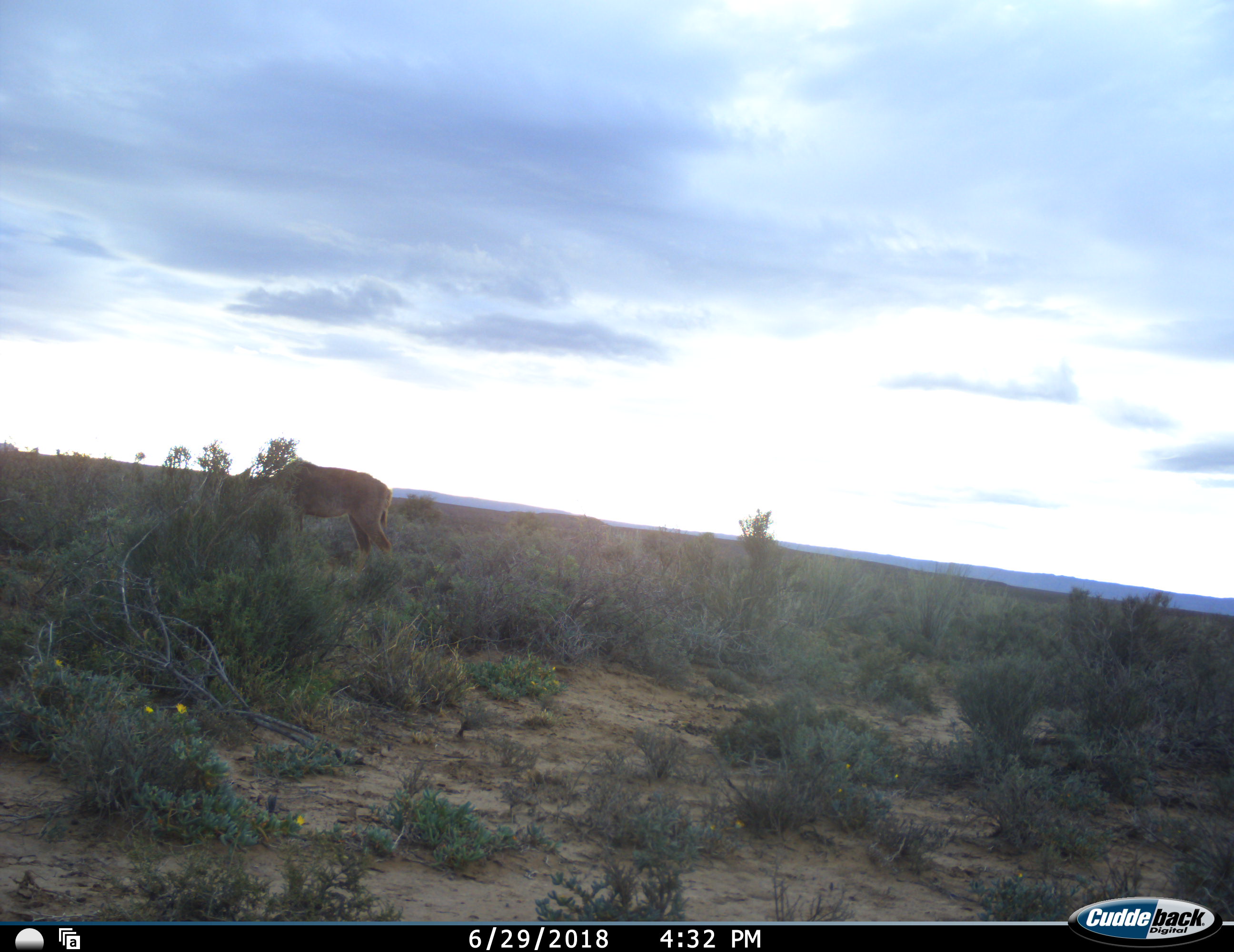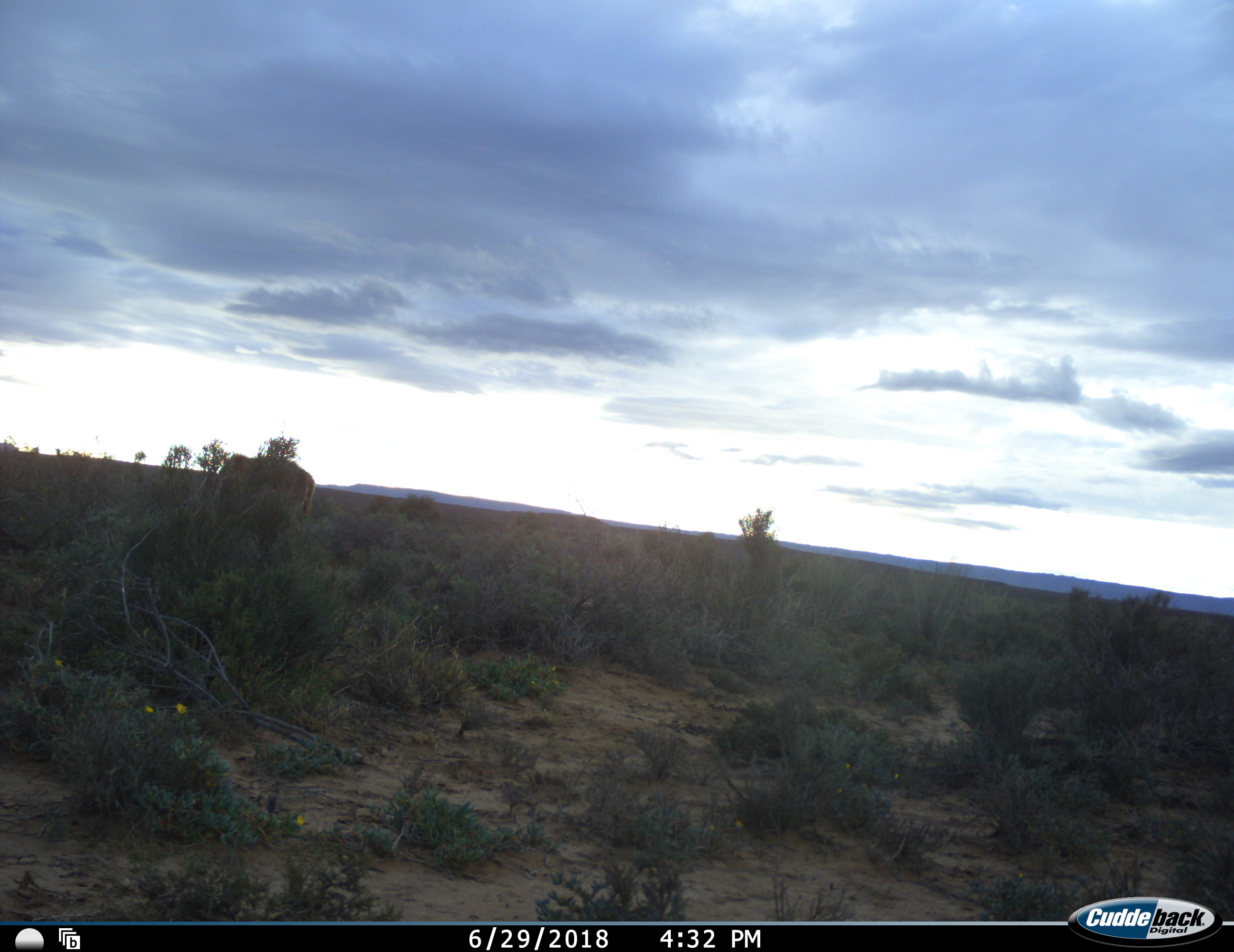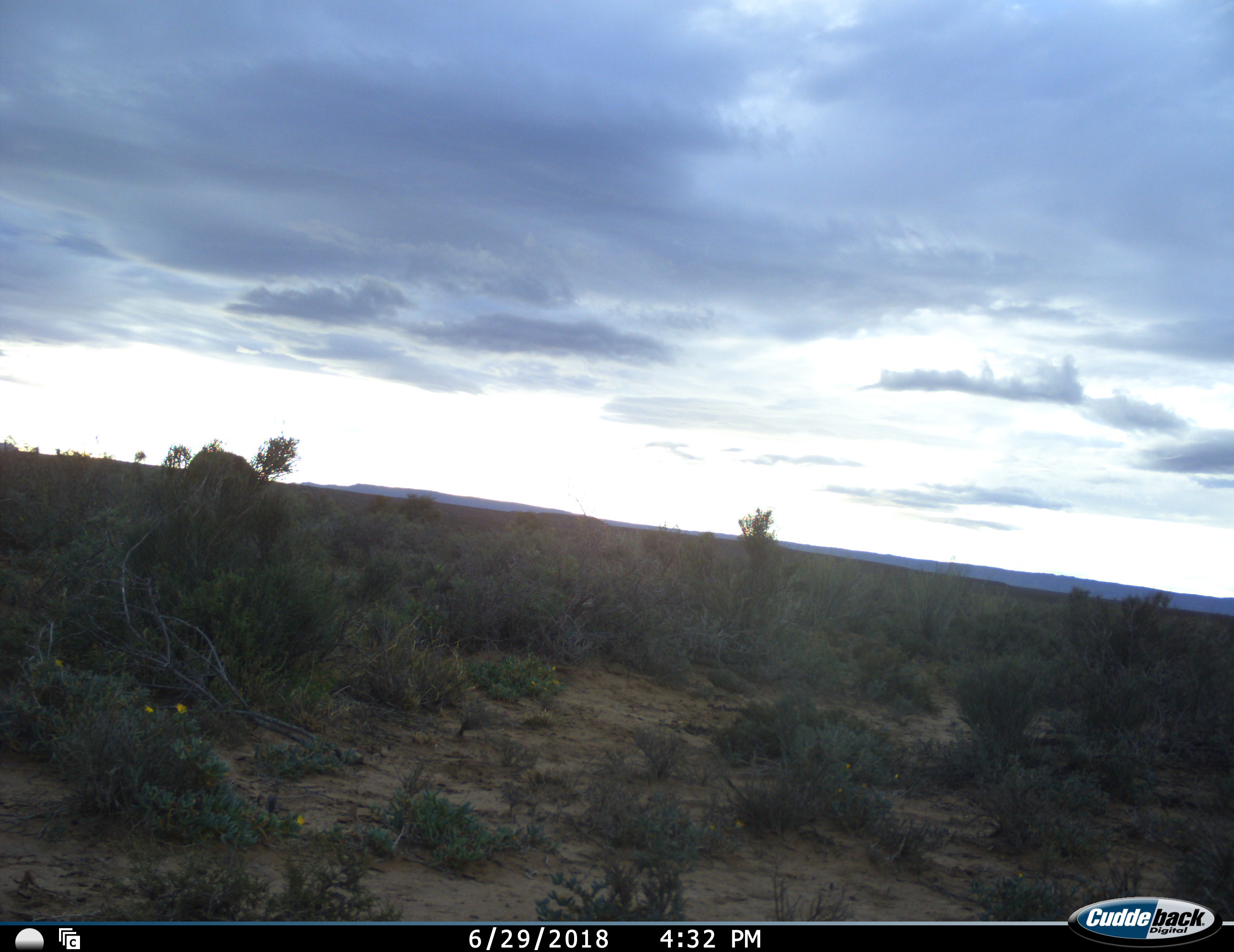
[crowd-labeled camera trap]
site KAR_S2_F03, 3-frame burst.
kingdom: Animalia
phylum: Chordata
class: Mammalia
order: Artiodactyla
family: Bovidae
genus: Tragelaphus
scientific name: Tragelaphus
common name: kudu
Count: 1.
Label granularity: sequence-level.